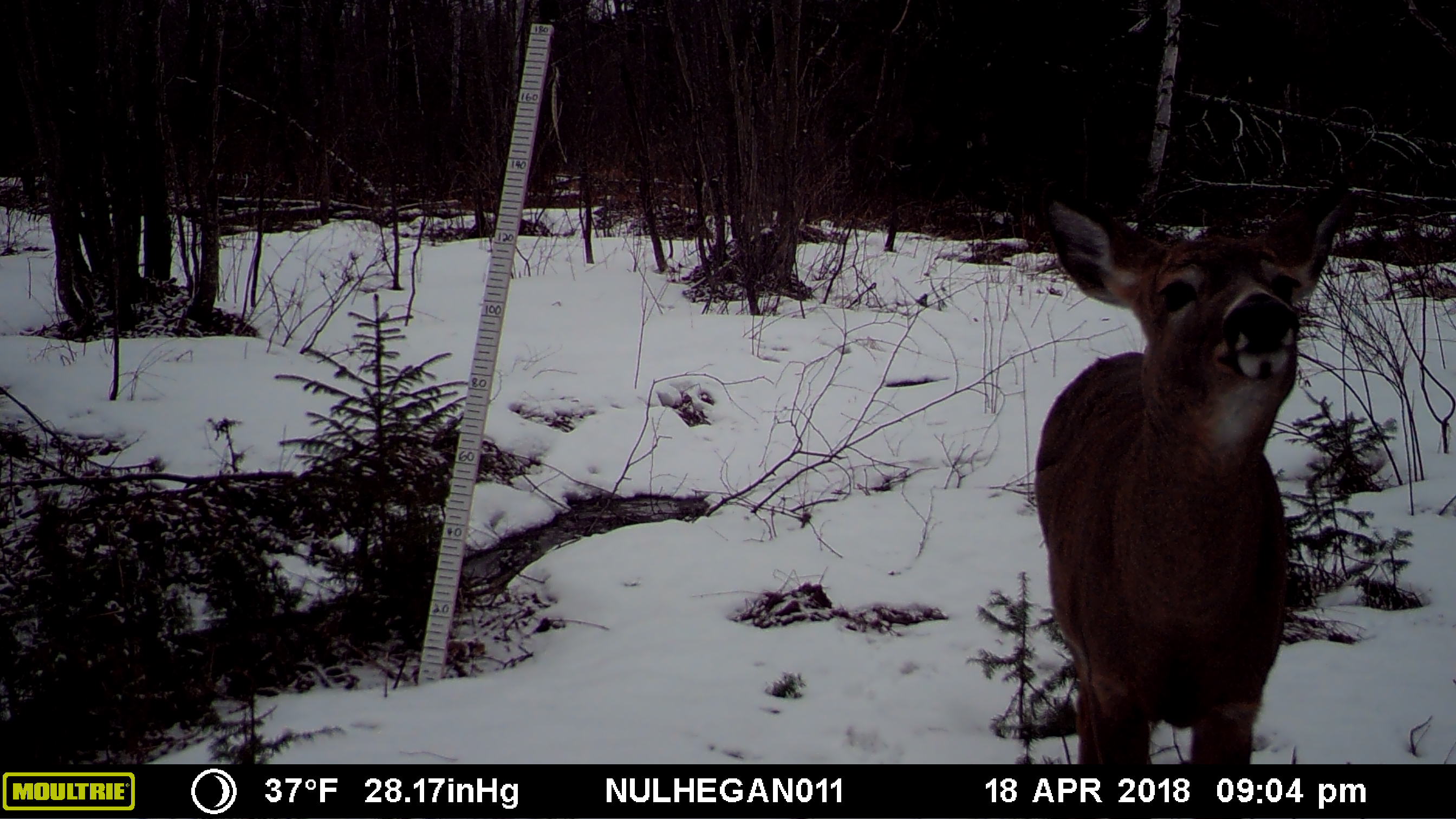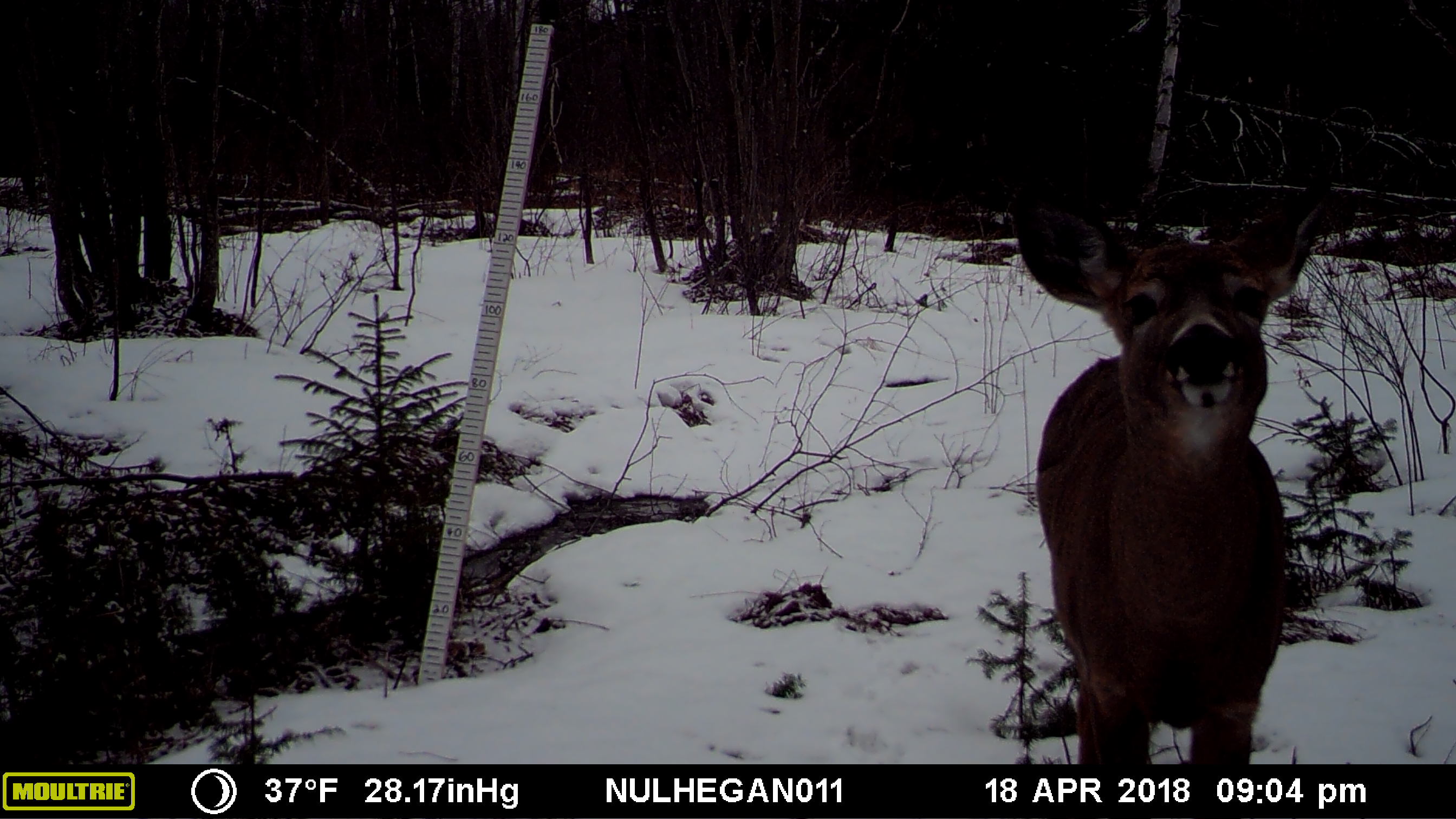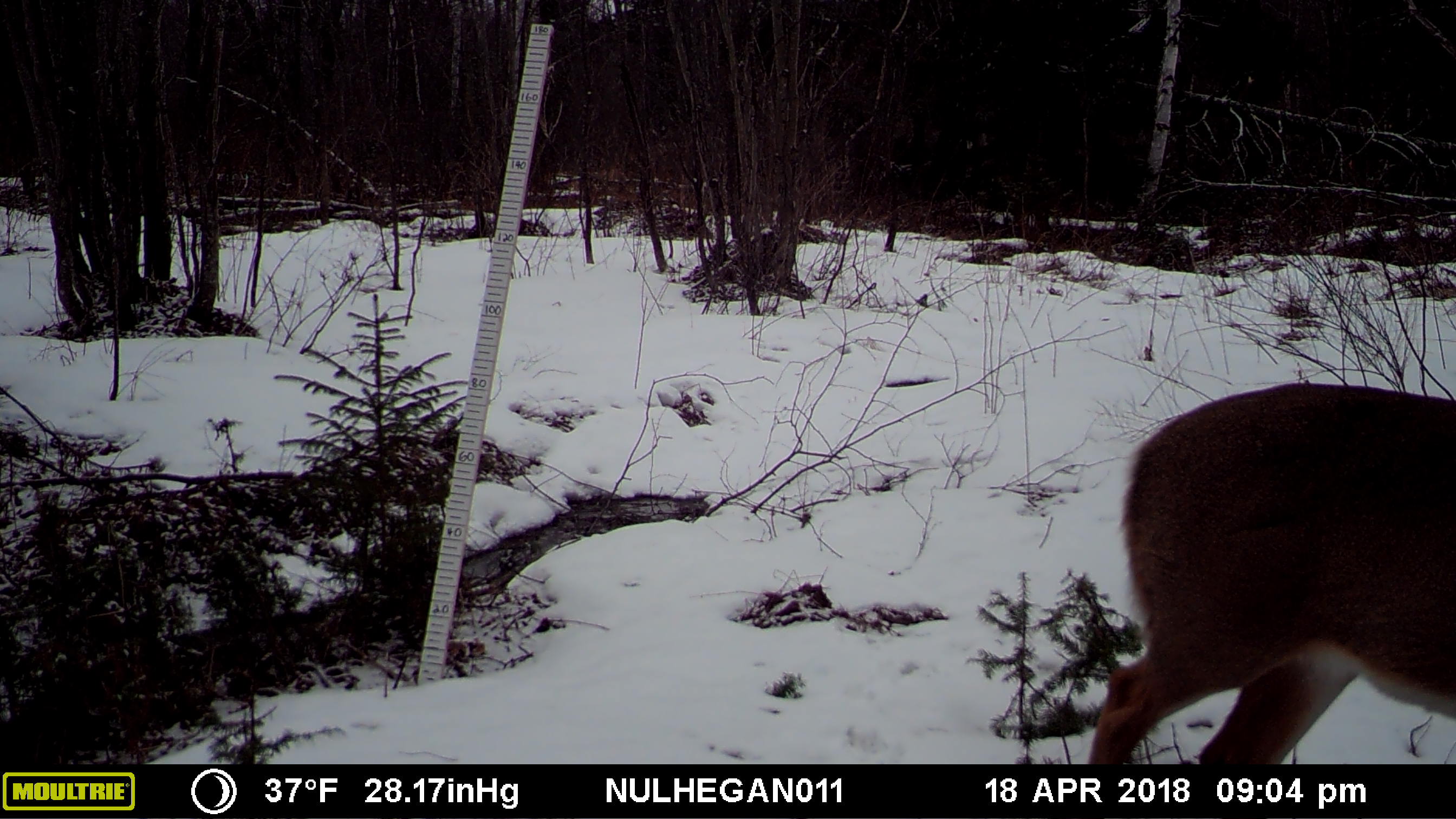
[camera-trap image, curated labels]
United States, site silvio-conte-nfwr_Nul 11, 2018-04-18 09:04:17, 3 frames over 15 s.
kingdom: Animalia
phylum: Chordata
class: Mammalia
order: Artiodactyla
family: Cervidae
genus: Odocoileus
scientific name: Odocoileus virginianus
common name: white-tailed deer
White-tailed deer (Odocoileus virginianus).